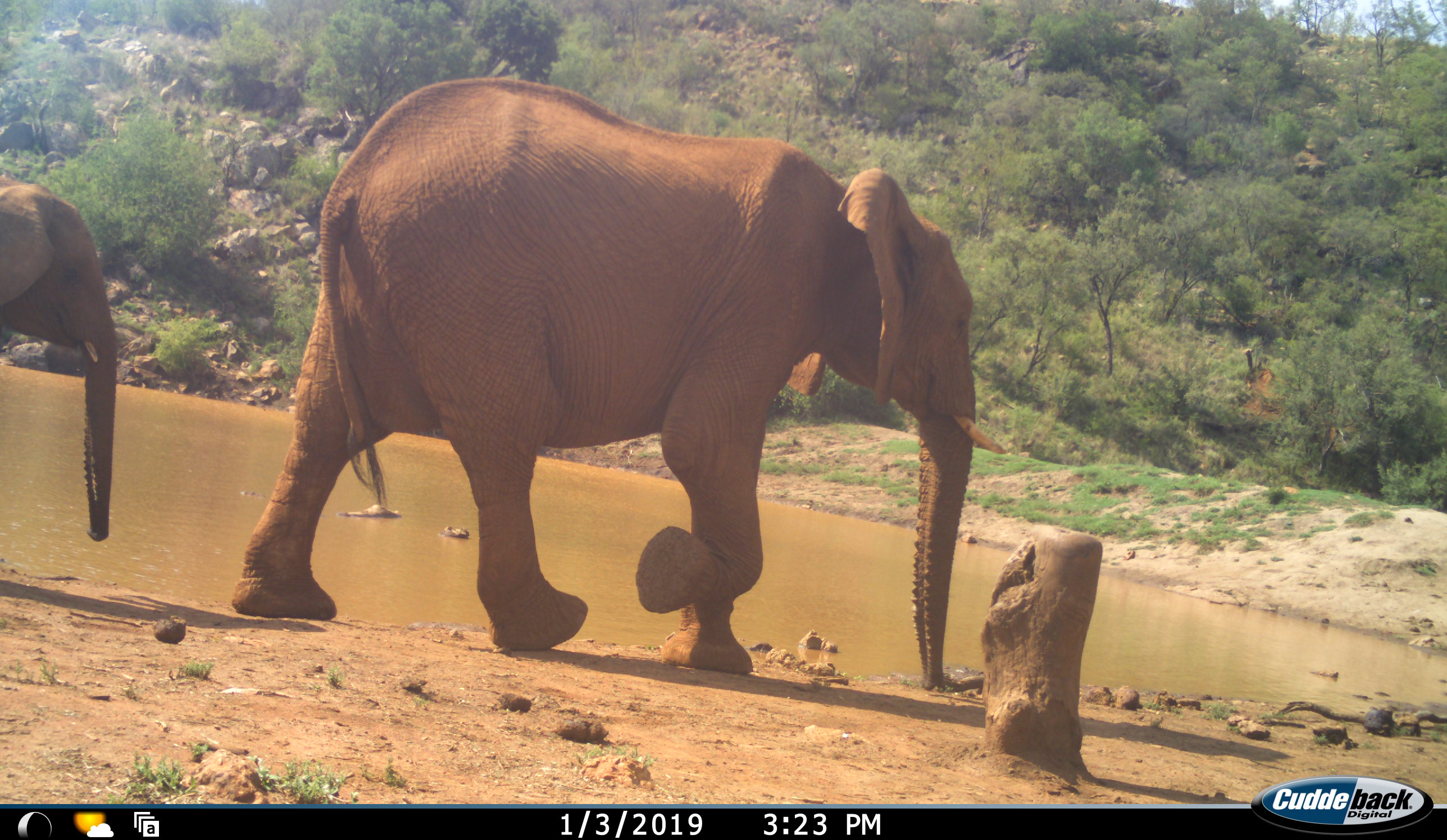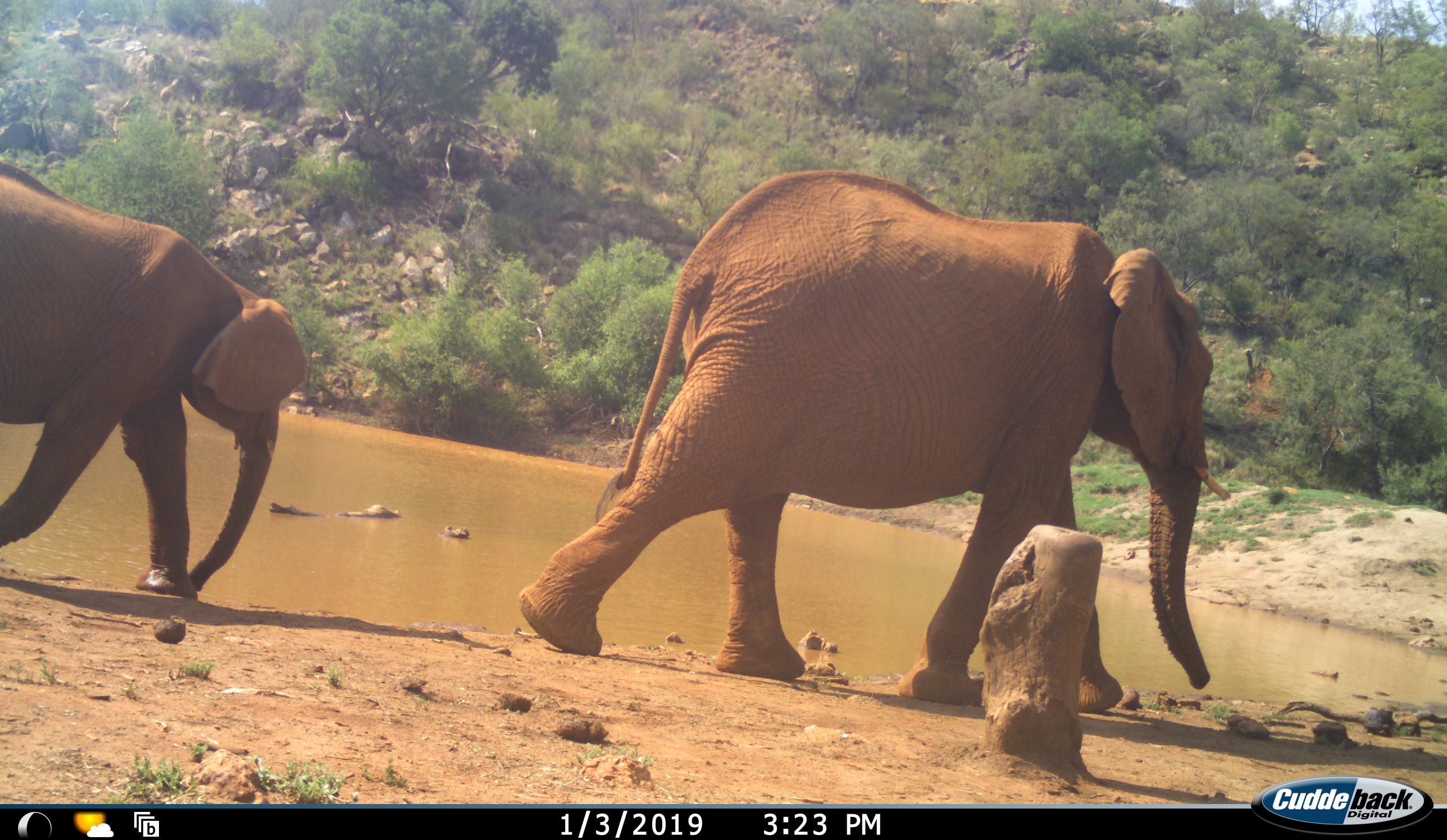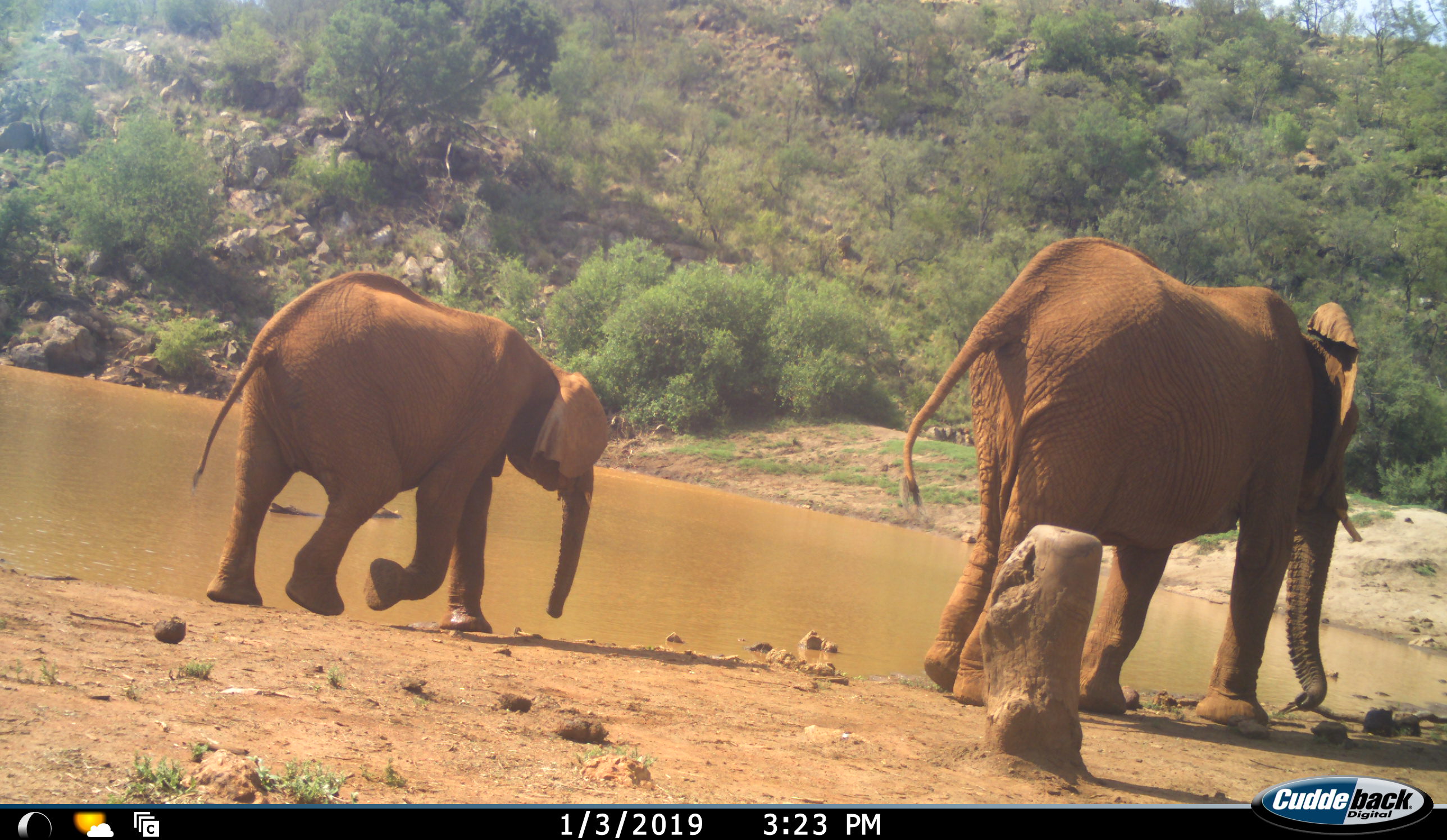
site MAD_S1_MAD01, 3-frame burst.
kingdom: Animalia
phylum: Chordata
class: Mammalia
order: Proboscidea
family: Elephantidae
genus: Loxodonta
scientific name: Loxodonta africana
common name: african bush elephant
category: elephant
Elephant (african bush elephant) (Loxodonta africana), count 2. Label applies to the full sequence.